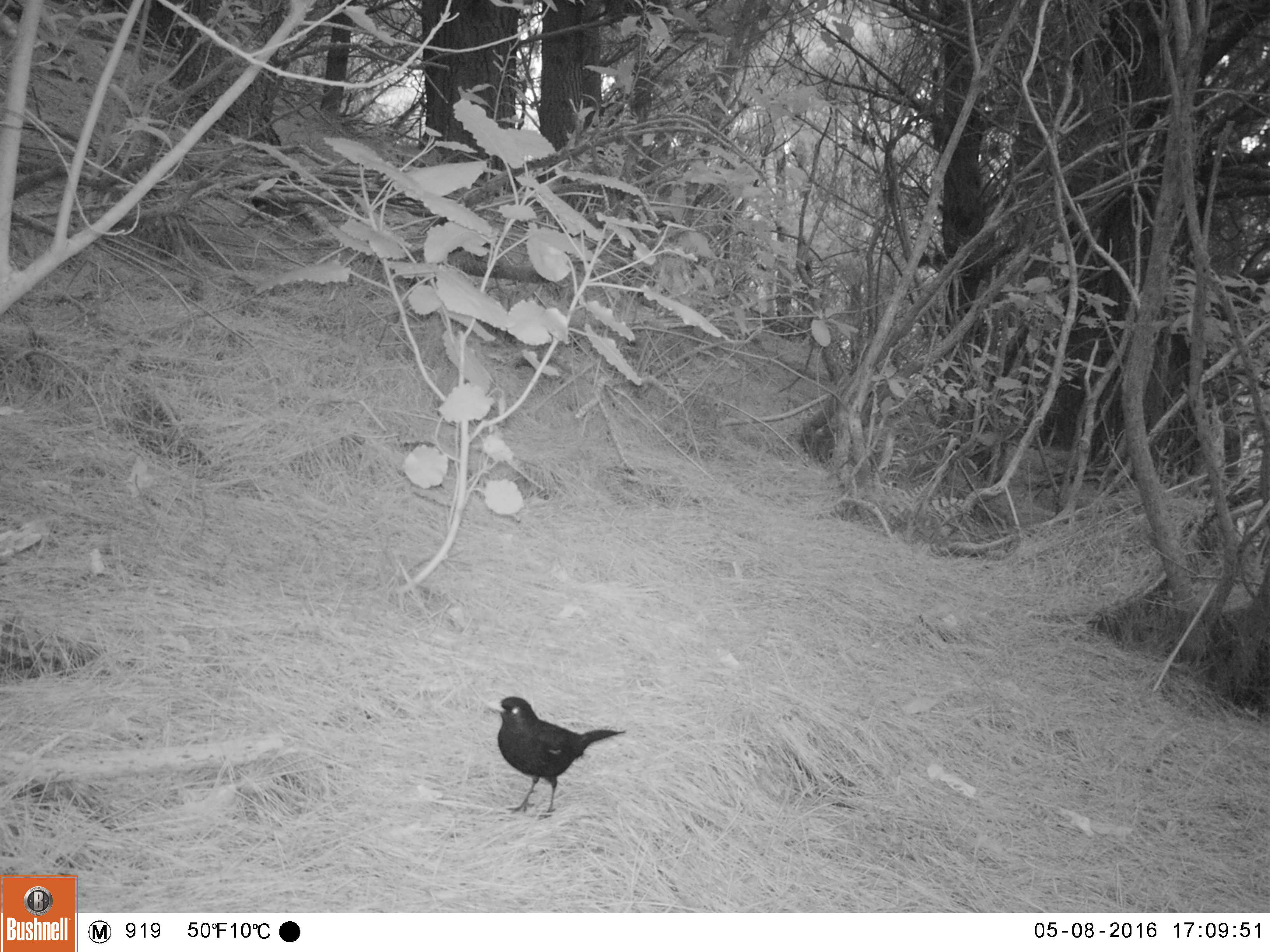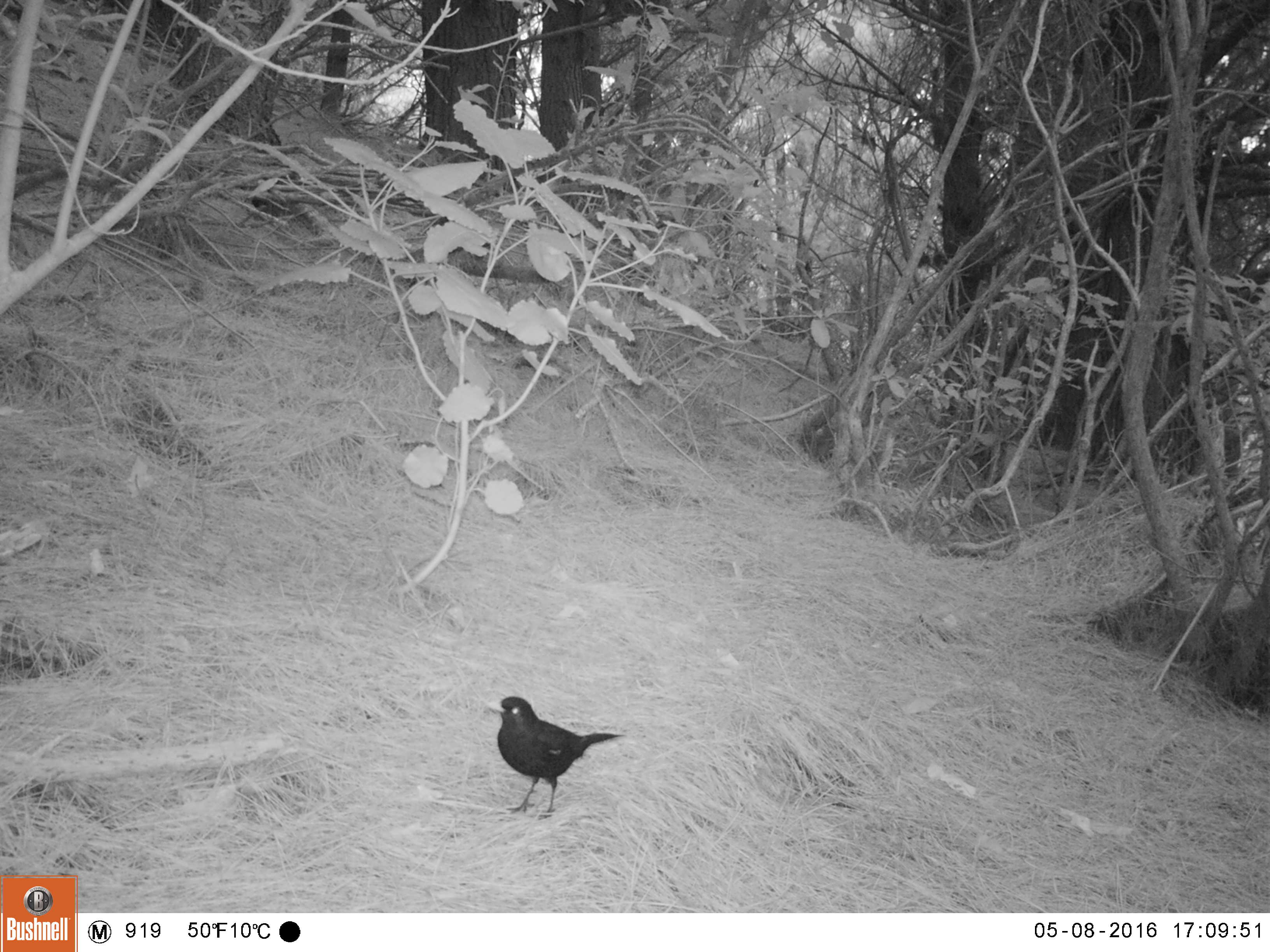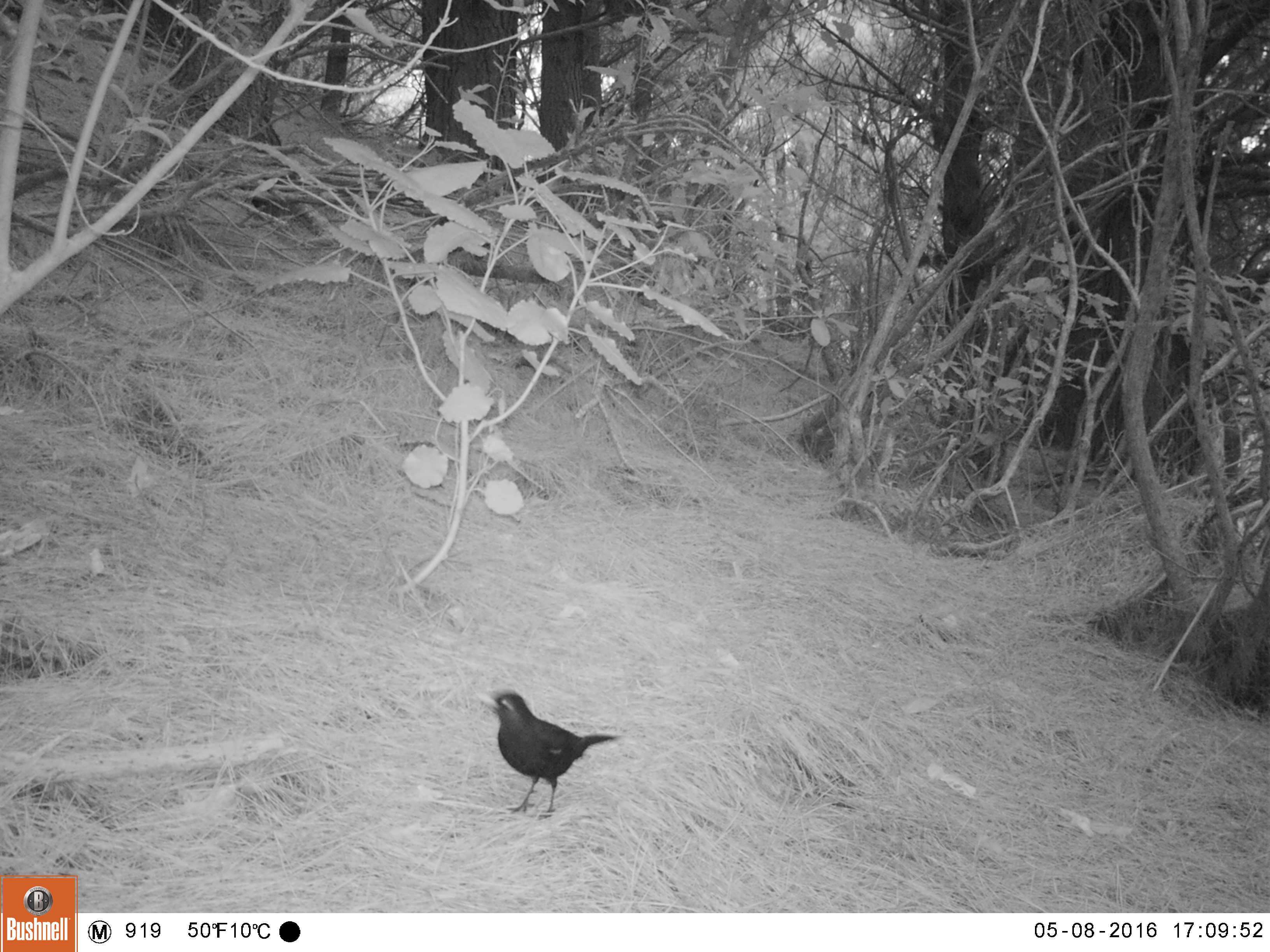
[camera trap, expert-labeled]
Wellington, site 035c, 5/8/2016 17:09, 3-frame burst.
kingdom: Animalia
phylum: Chordata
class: Aves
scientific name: Aves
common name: bird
Bird (Aves).